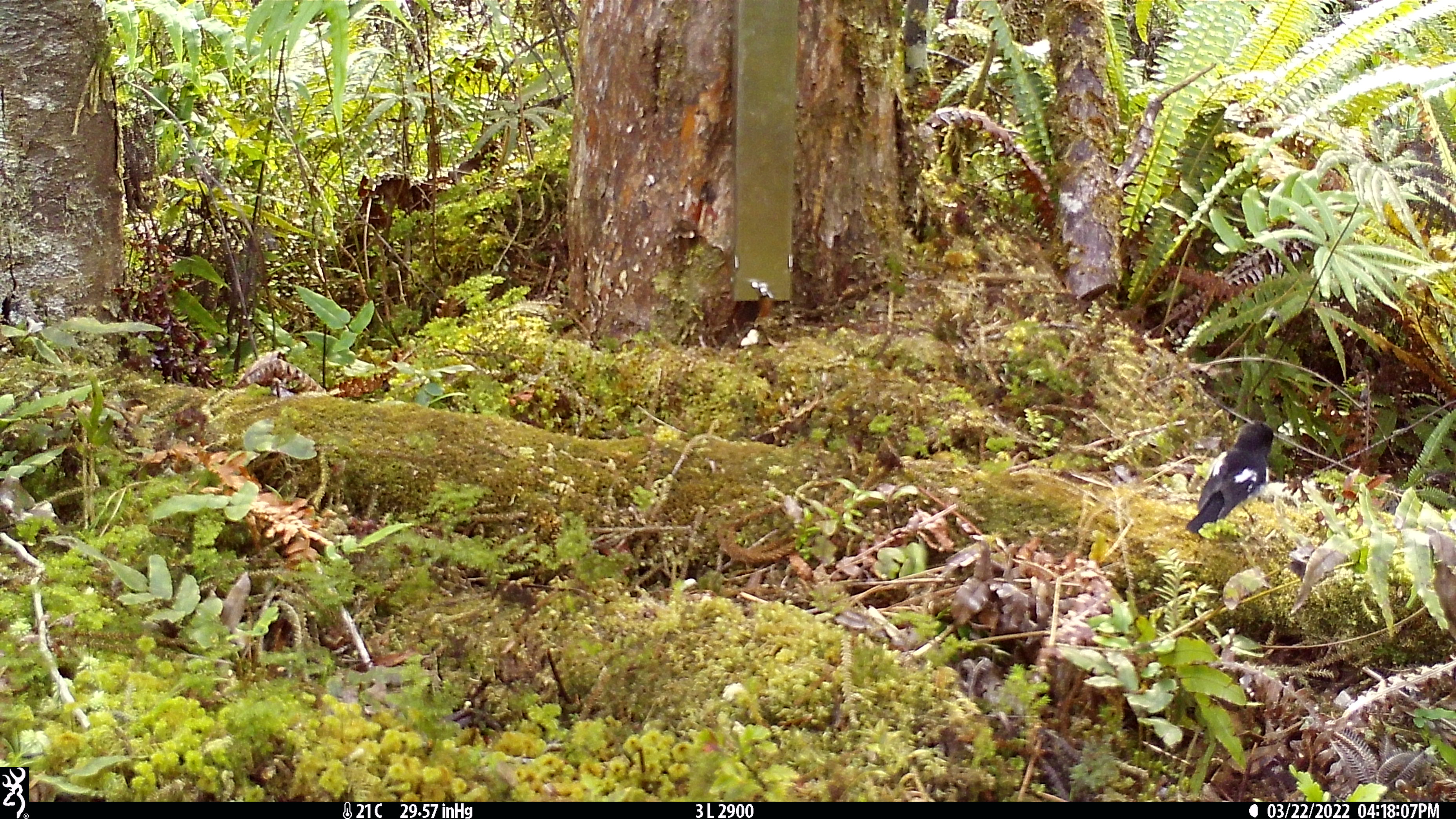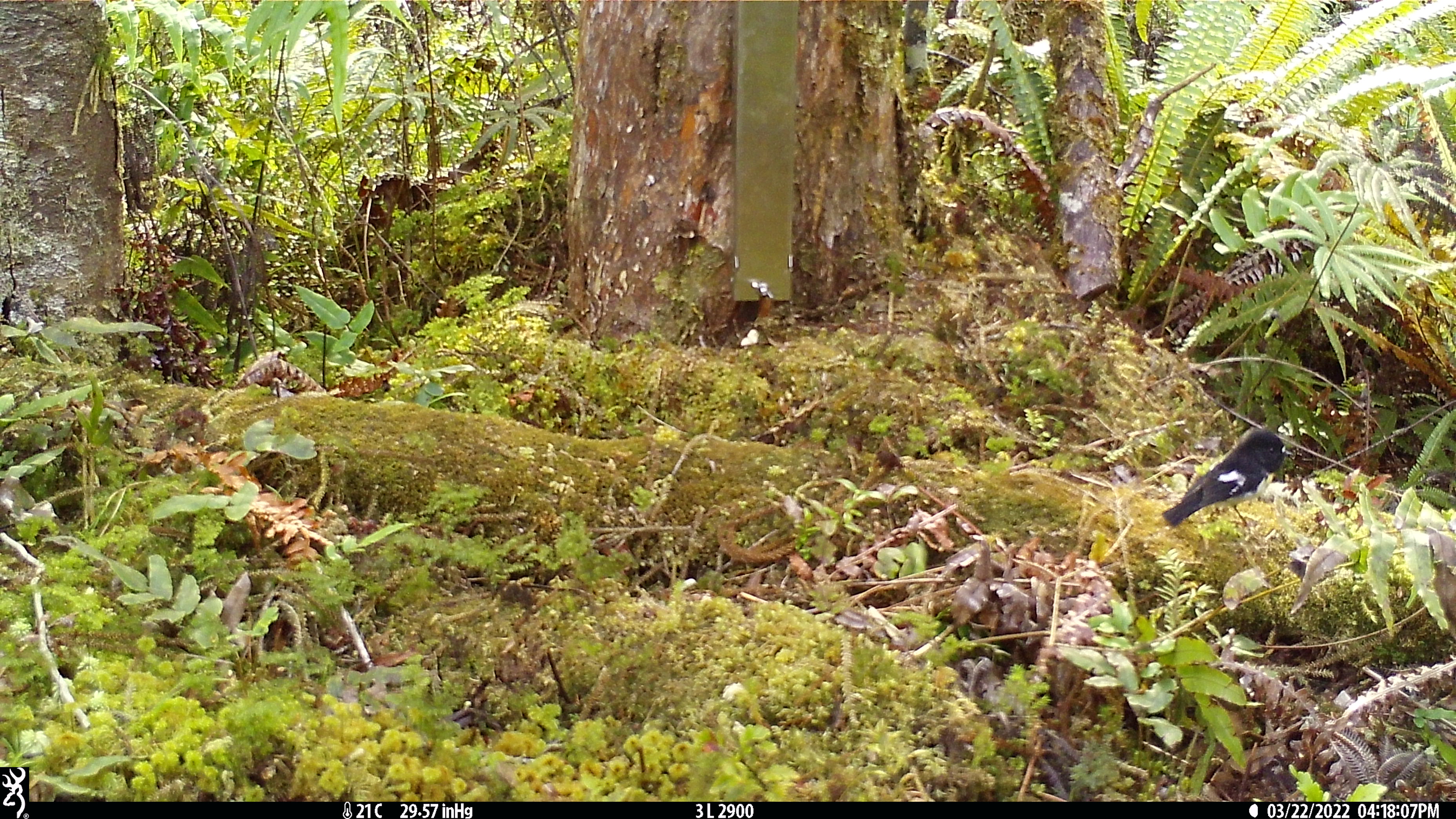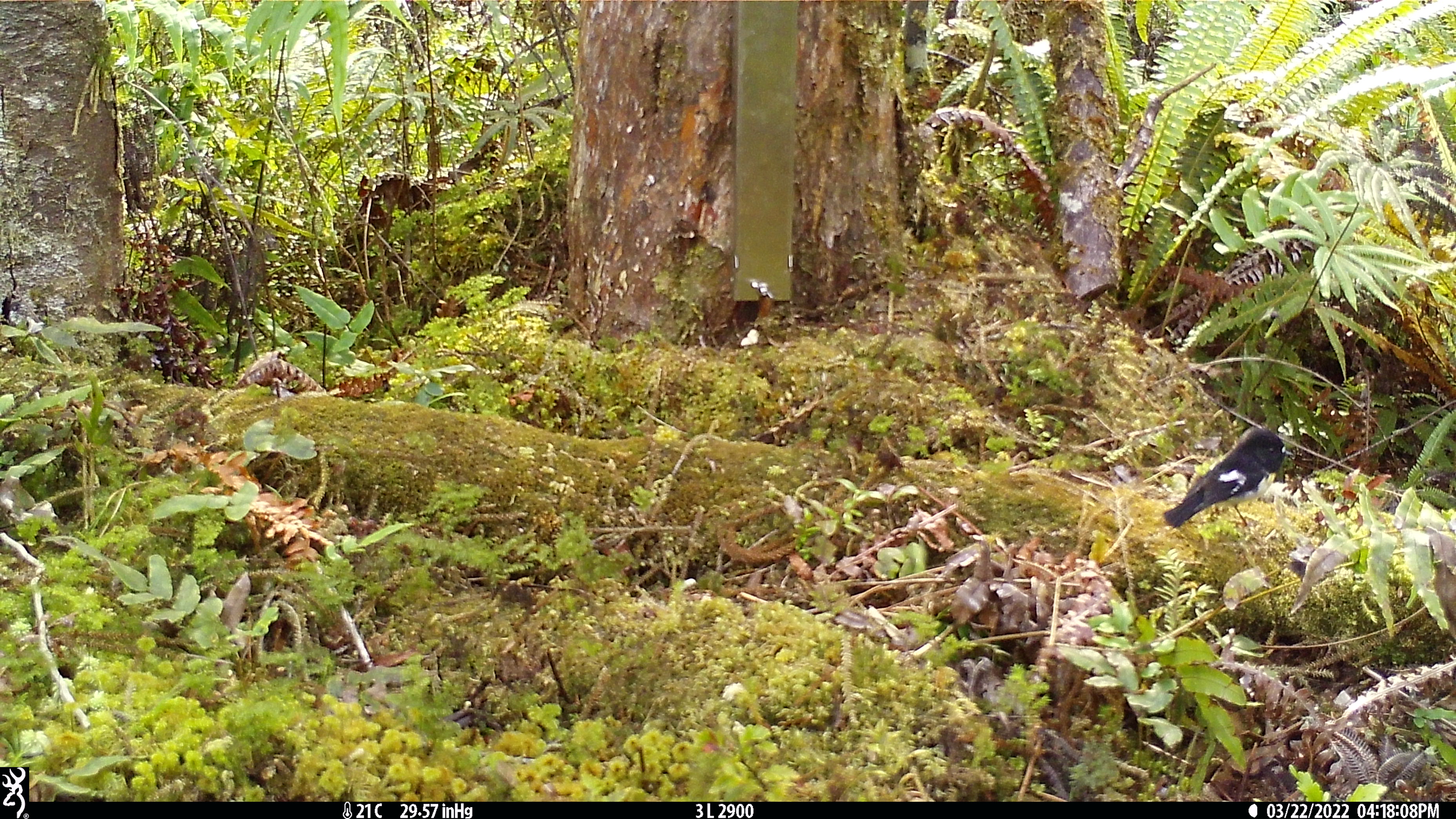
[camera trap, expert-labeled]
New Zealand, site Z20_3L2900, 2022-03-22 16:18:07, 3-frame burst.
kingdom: Animalia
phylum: Chordata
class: Aves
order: Passeriformes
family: Petroicidae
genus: Petroica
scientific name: Petroica macrocephala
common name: tomtit